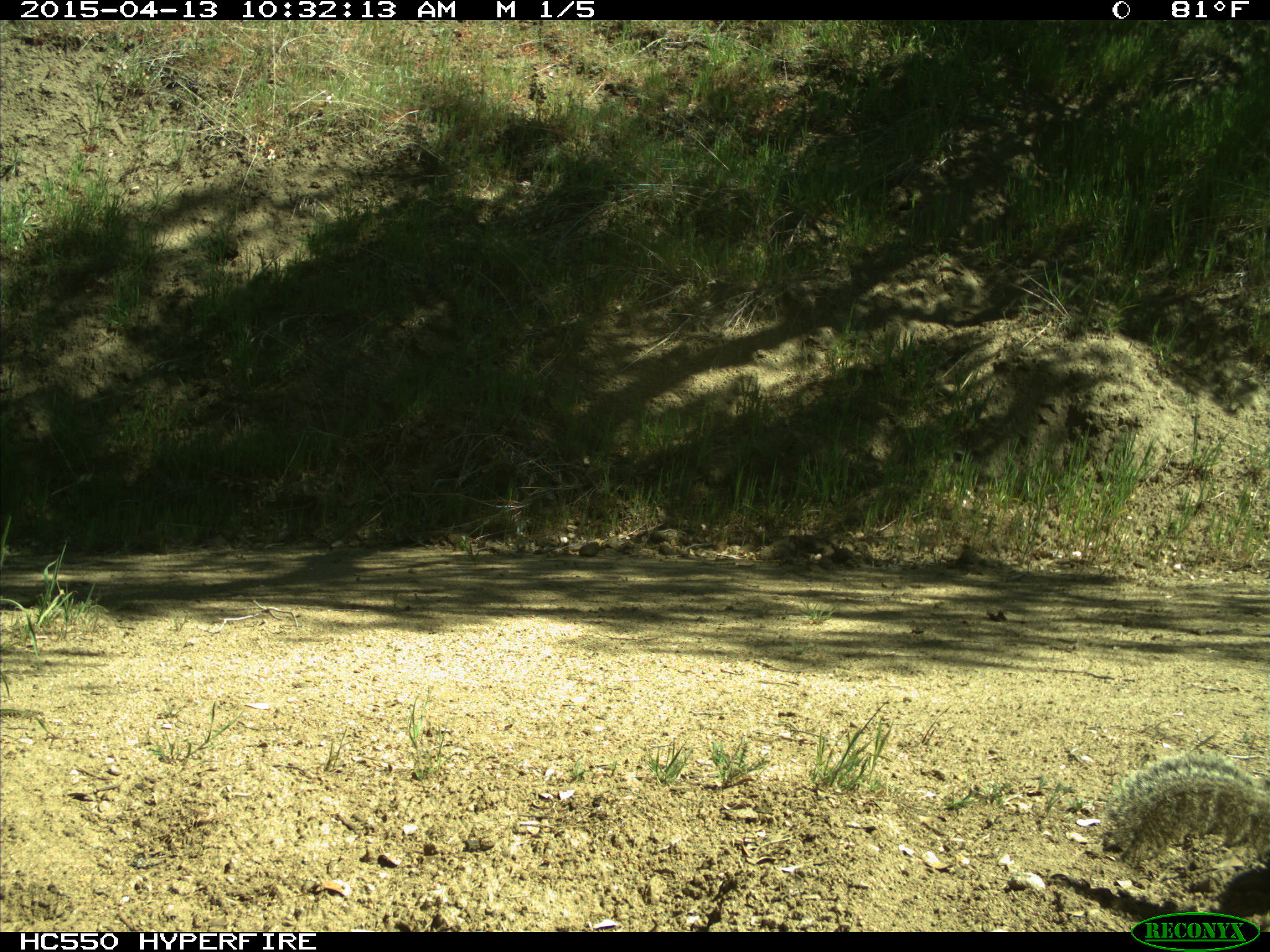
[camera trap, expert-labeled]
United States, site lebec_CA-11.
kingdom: Animalia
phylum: Chordata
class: Mammalia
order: Rodentia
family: Sciuridae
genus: Otospermophilus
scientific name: Otospermophilus beecheyi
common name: california ground squirrel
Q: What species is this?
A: Otospermophilus beecheyi (california ground squirrel).